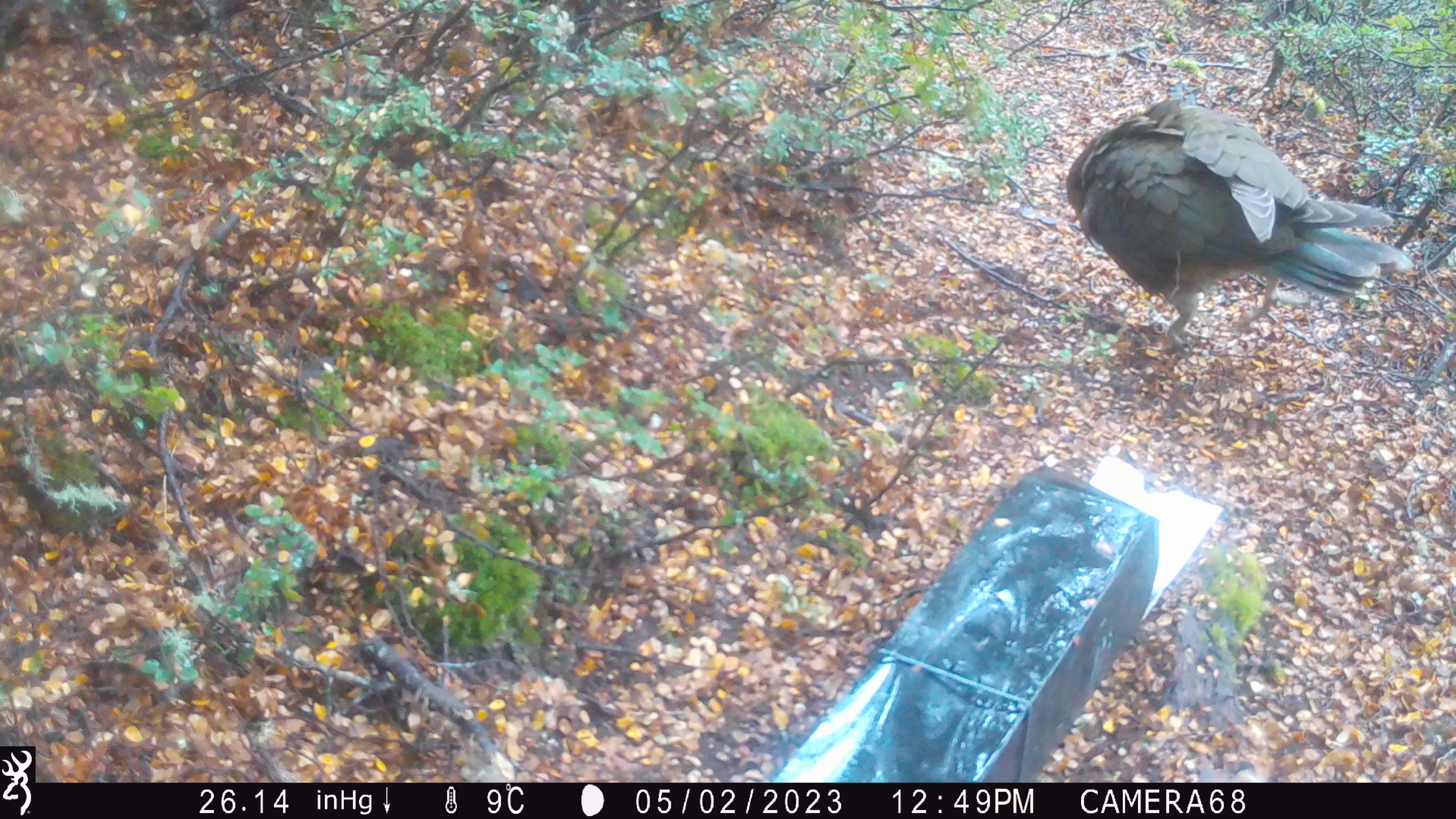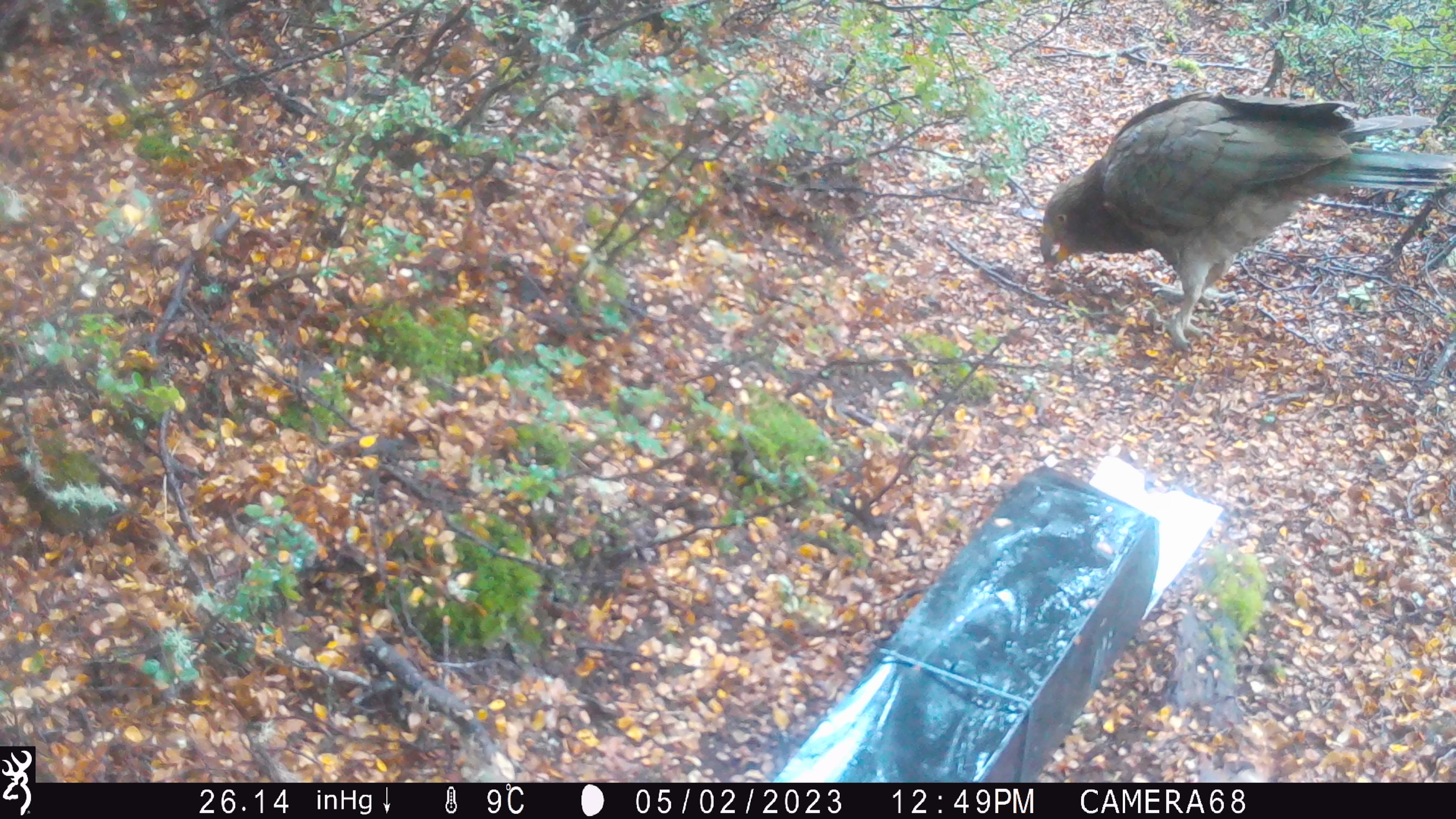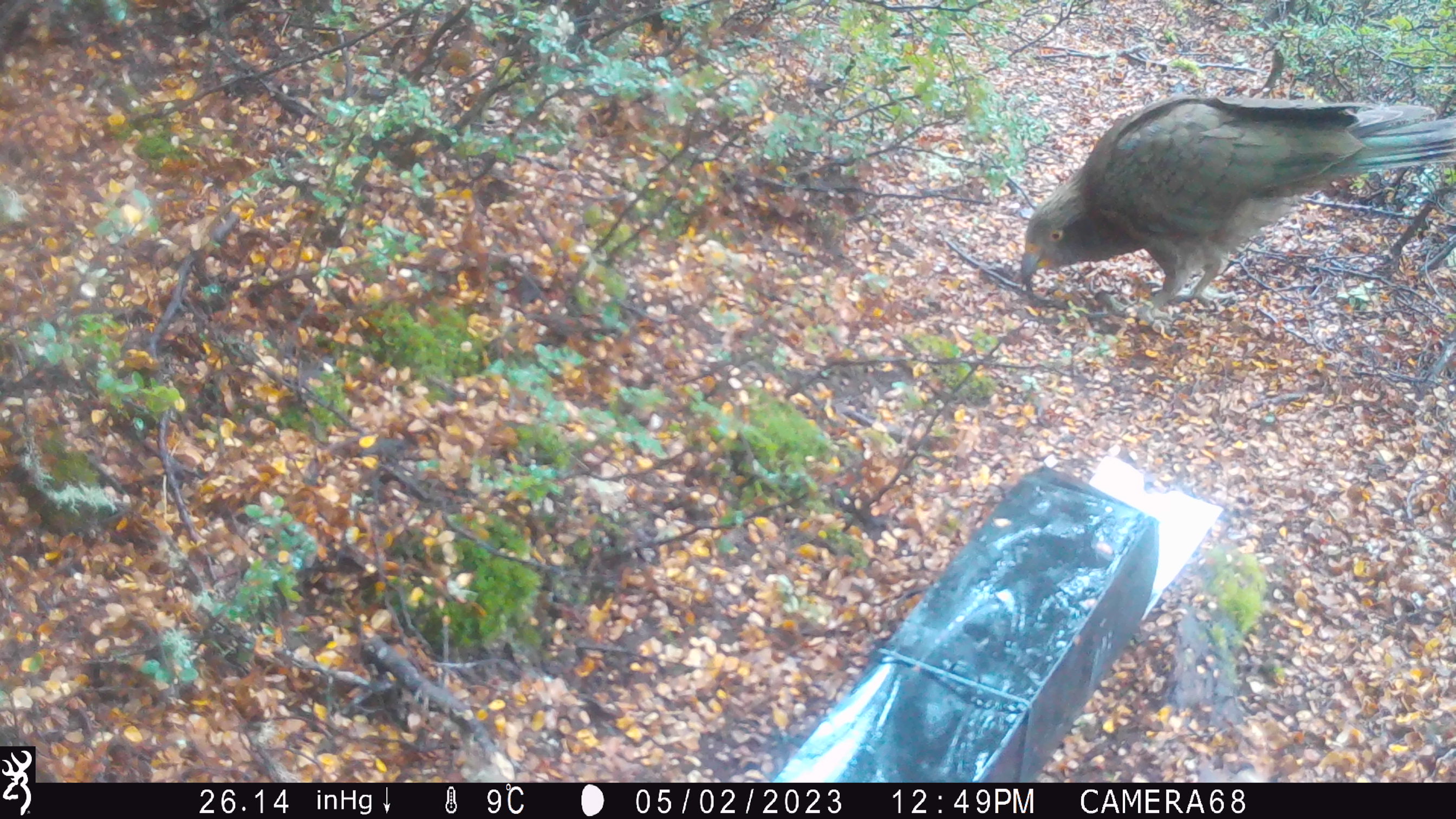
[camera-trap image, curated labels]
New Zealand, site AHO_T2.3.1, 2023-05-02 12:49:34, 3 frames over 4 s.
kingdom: Animalia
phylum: Chordata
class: Aves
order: Psittaciformes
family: Strigopidae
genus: Nestor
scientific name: Nestor notabilis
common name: kea